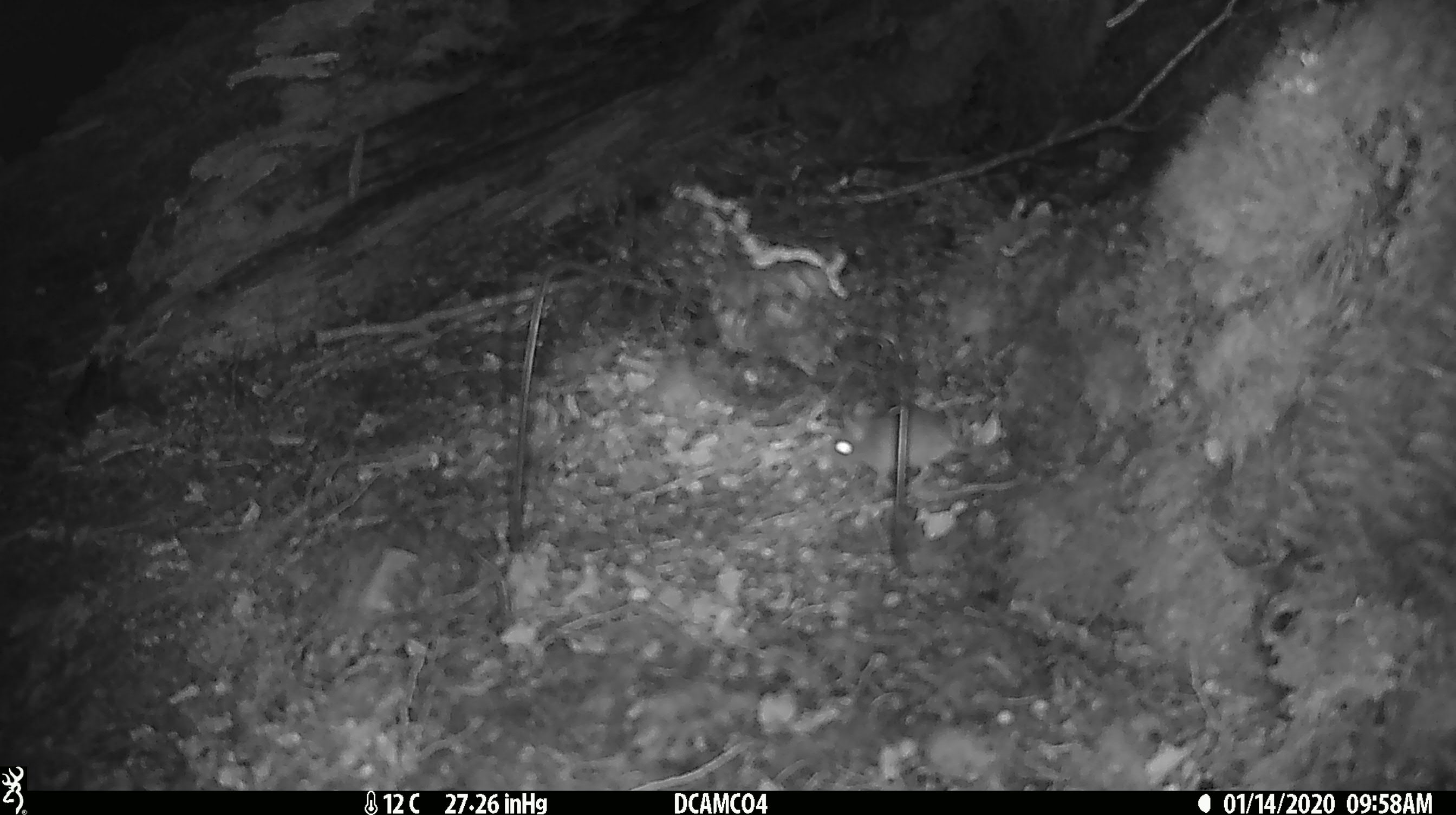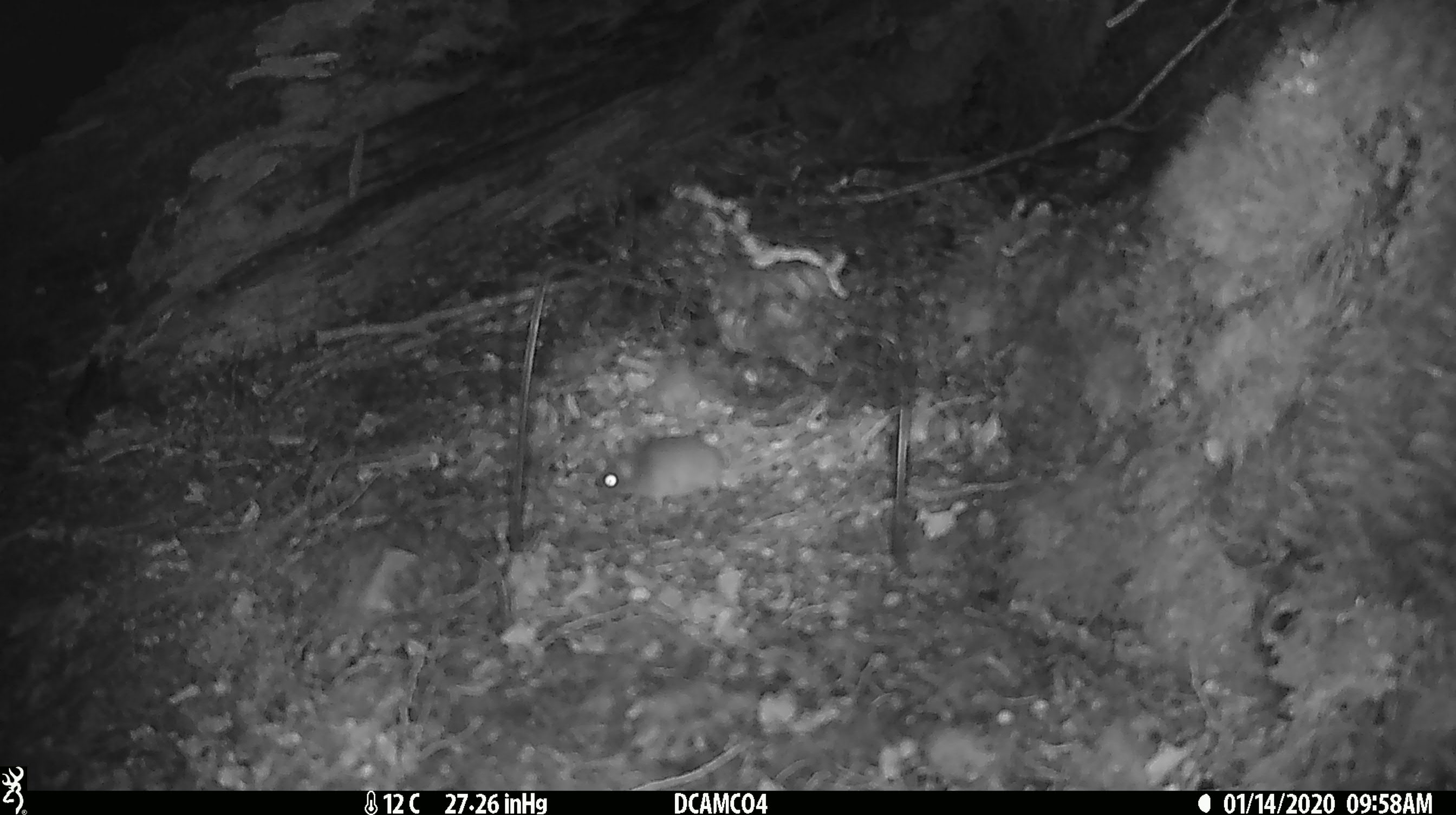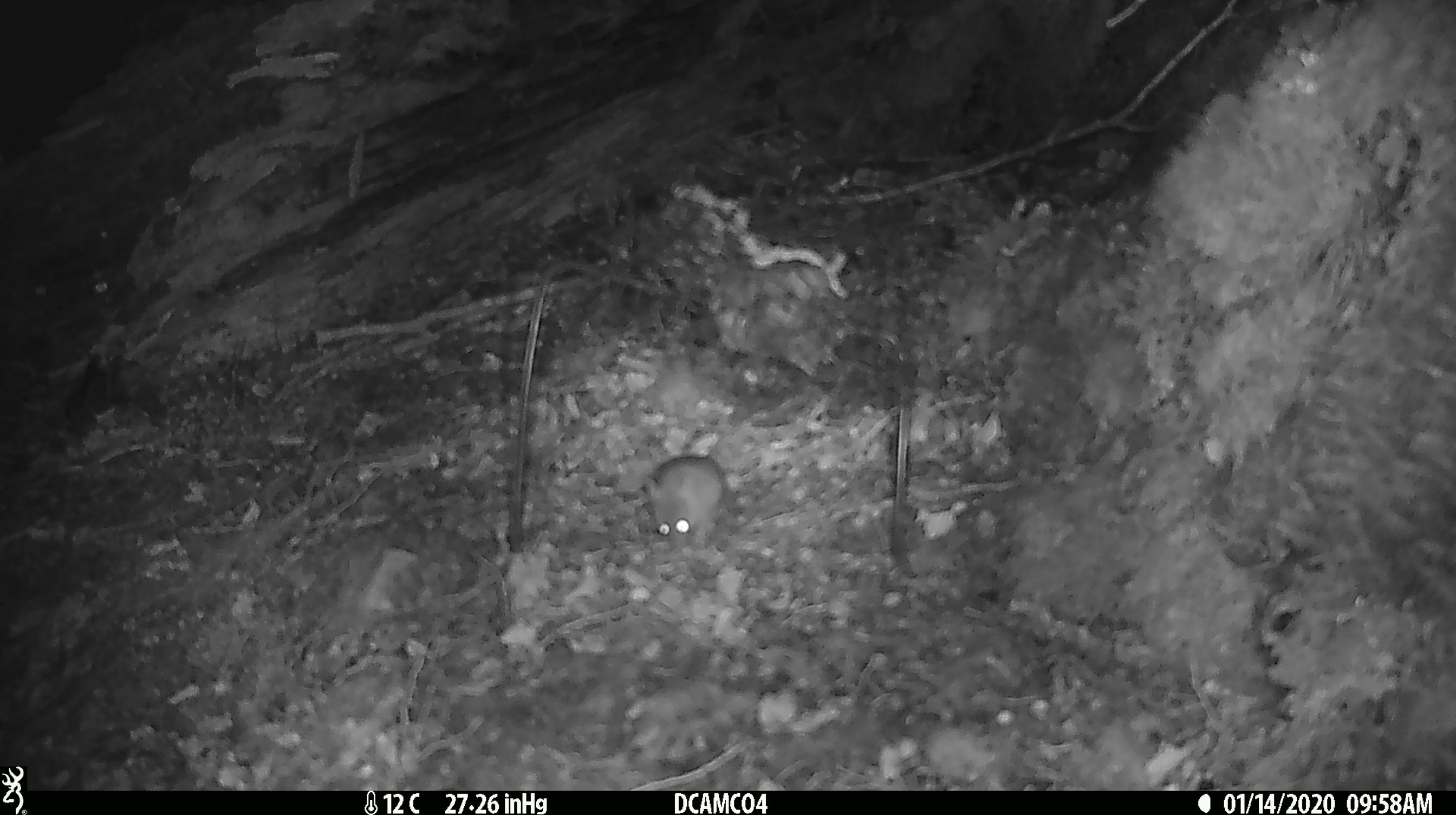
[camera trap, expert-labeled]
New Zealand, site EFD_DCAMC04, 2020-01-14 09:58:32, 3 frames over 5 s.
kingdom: Animalia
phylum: Chordata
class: Mammalia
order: Rodentia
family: Muridae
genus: Mus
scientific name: Mus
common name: mouse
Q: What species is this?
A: Mouse (Mus).